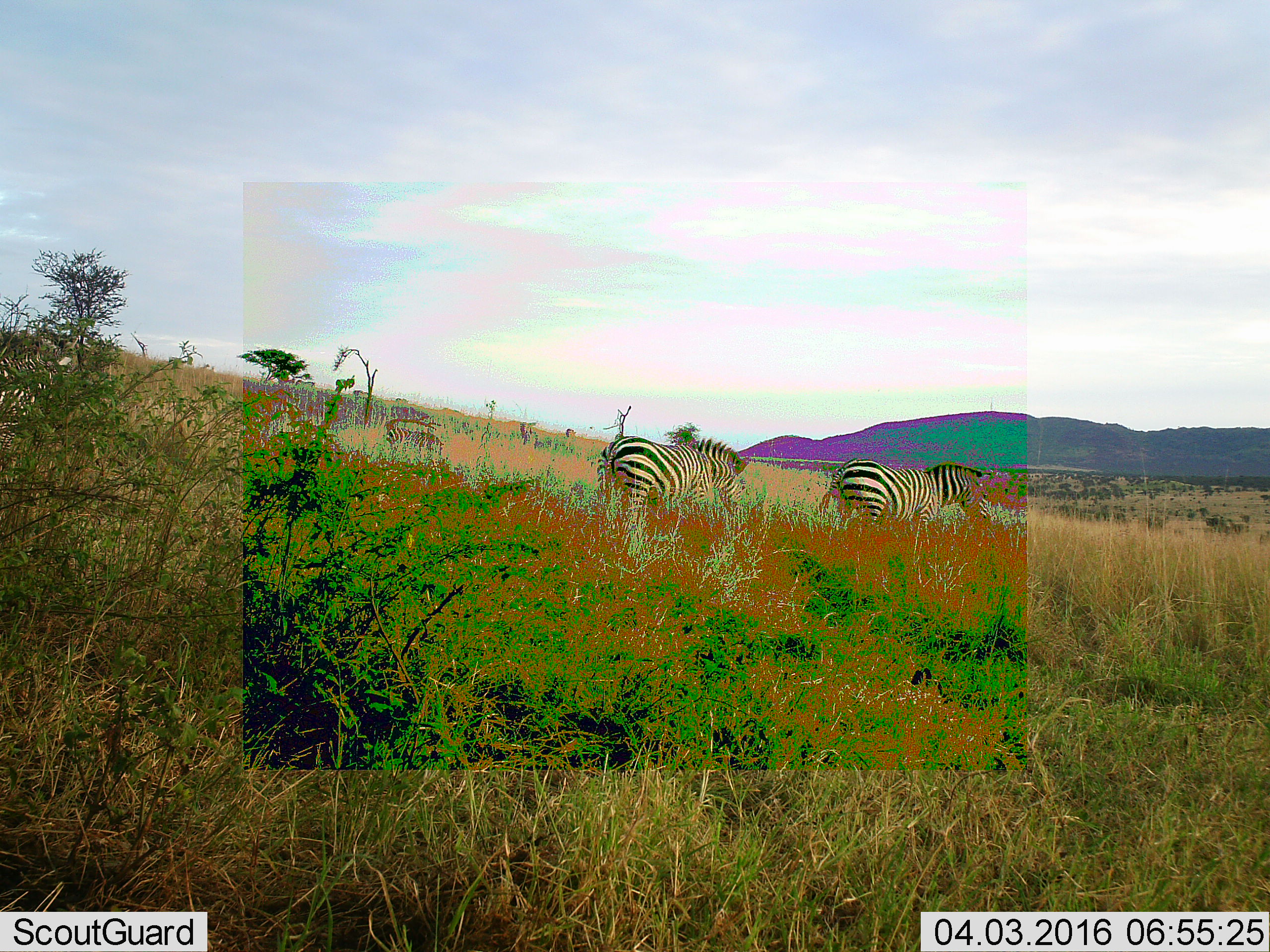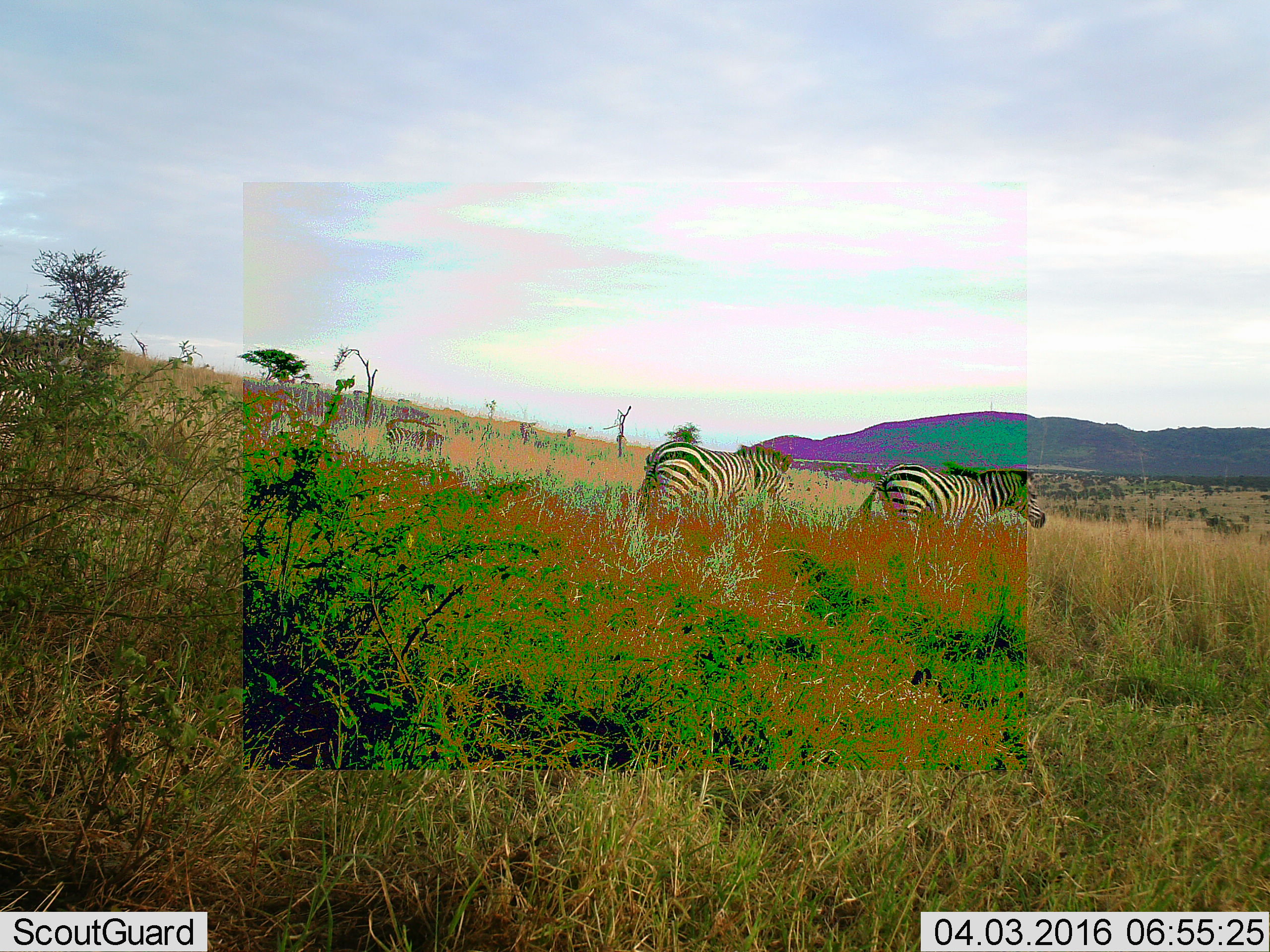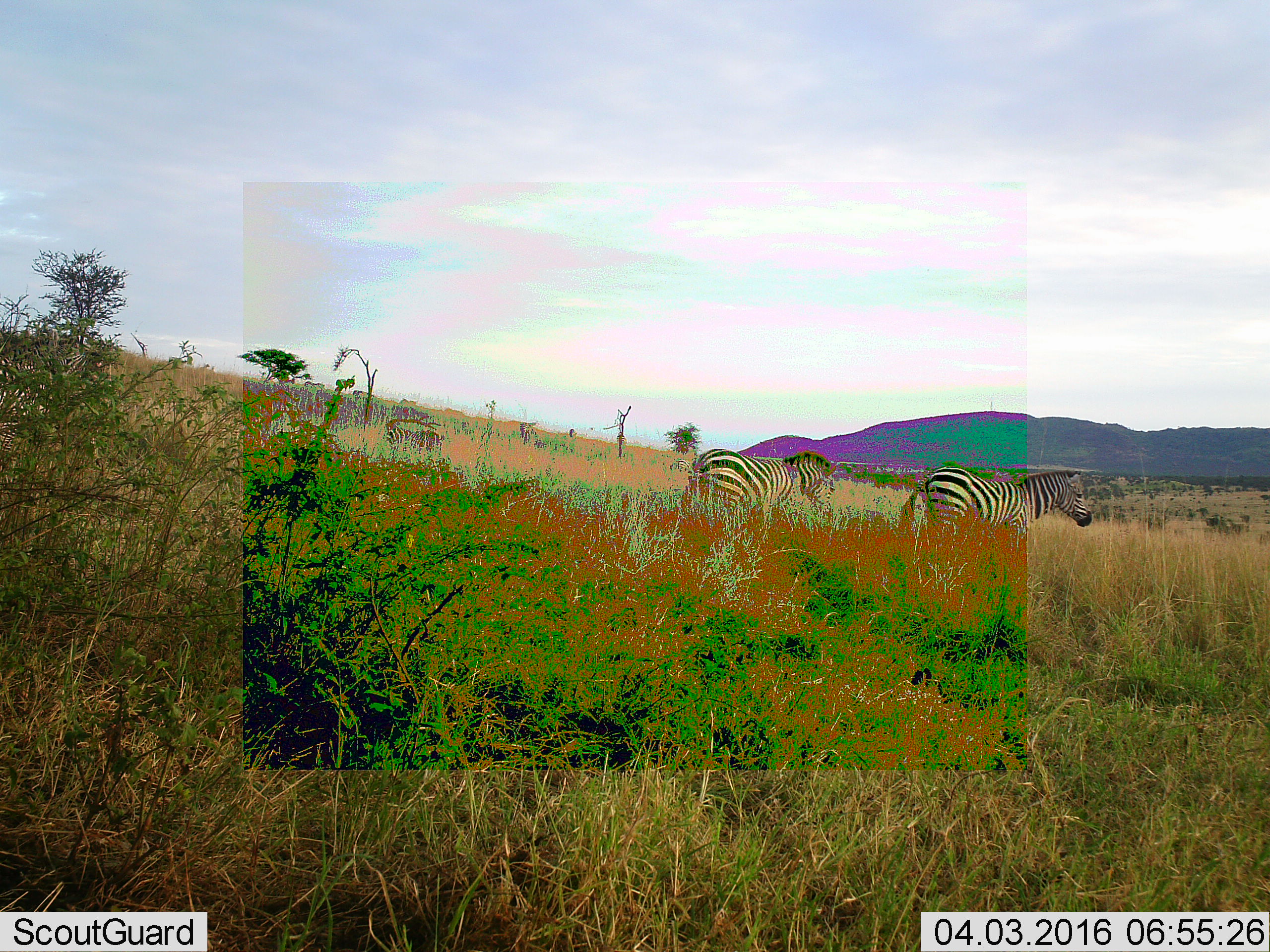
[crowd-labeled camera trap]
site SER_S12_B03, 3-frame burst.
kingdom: Animalia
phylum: Chordata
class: Mammalia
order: Perissodactyla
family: Equidae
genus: Equus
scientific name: Equus quagga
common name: plains zebra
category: zebraplains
Zebraplains (plains zebra) (Equus quagga), count 2. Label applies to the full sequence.